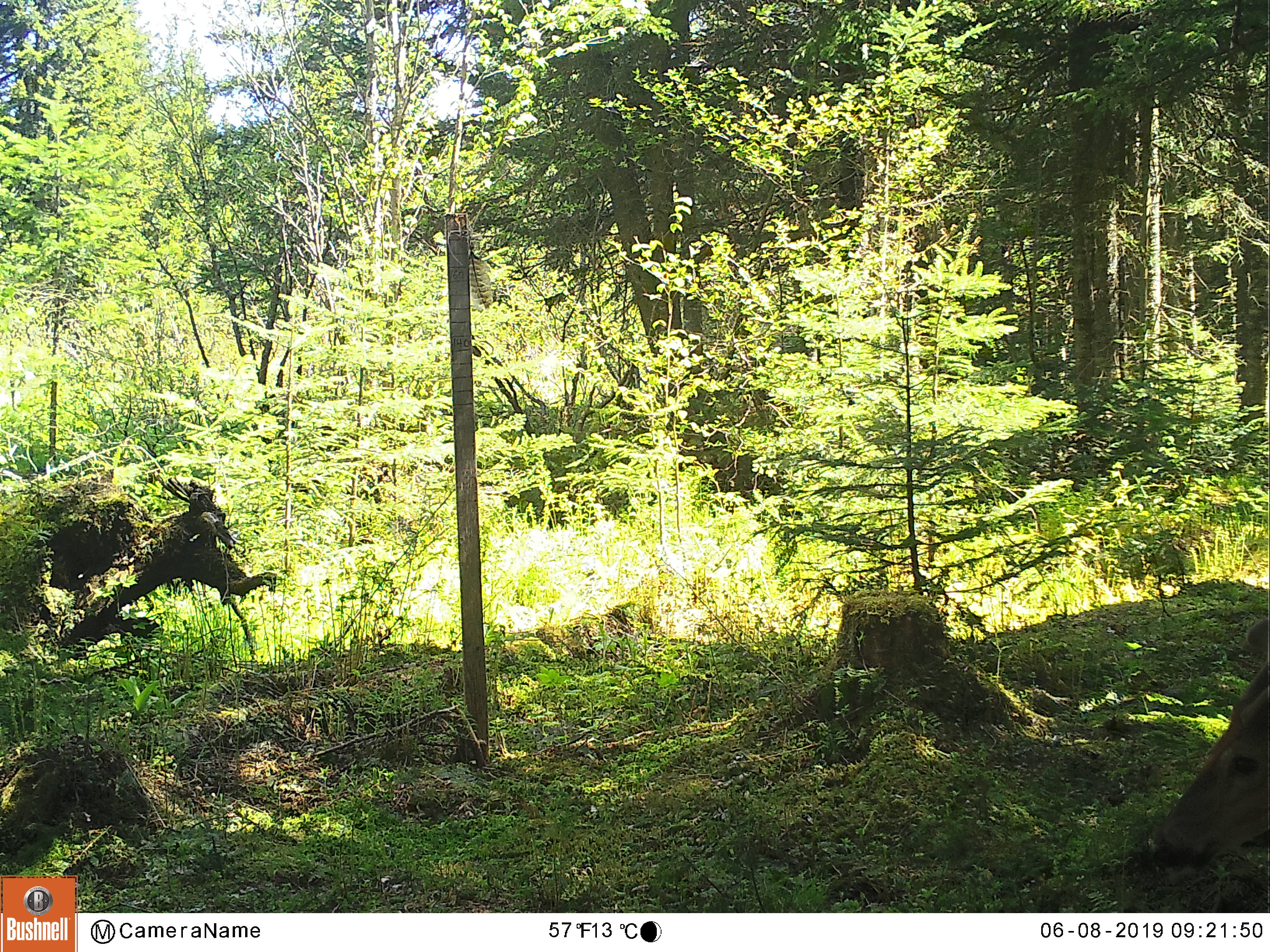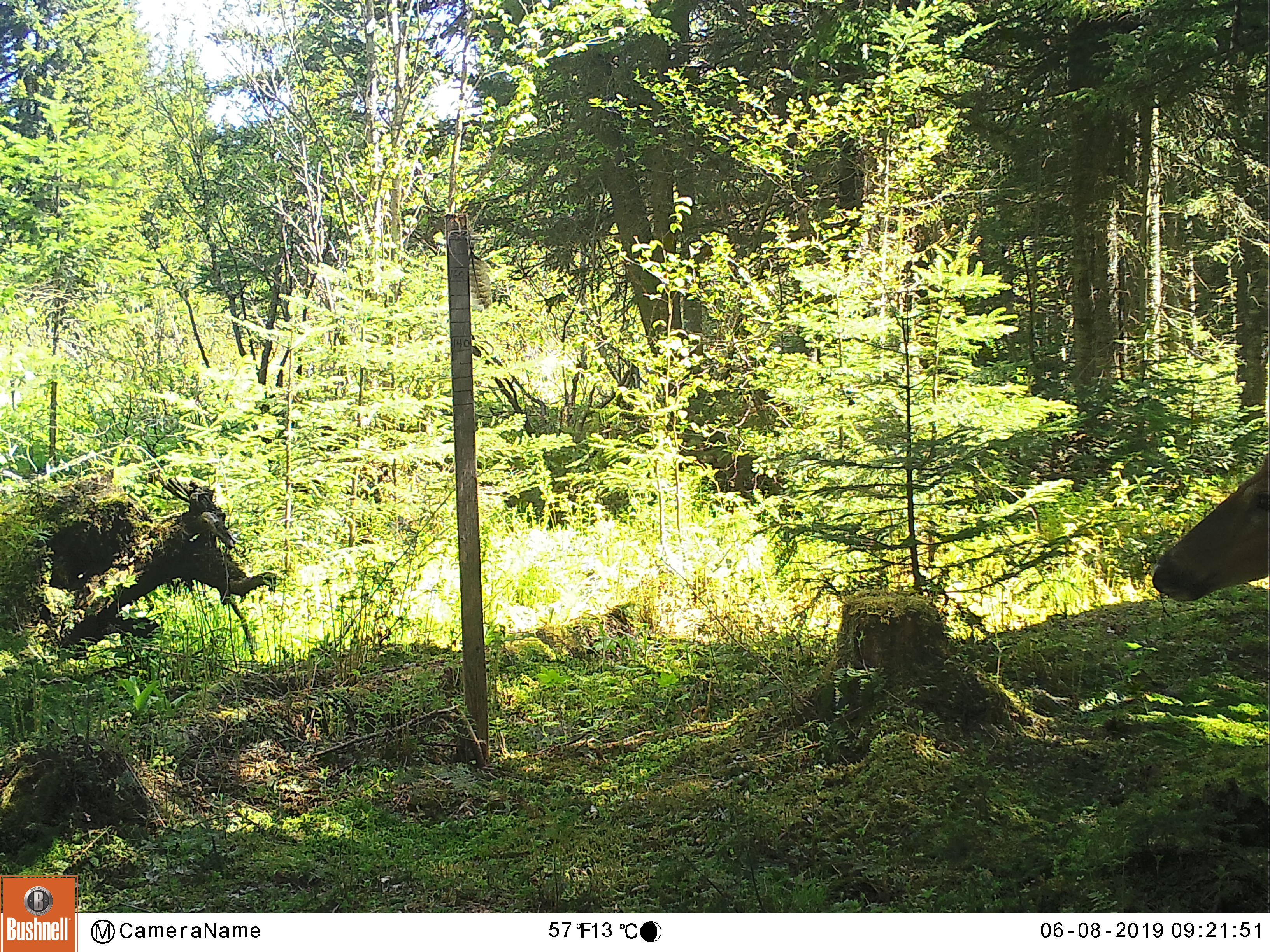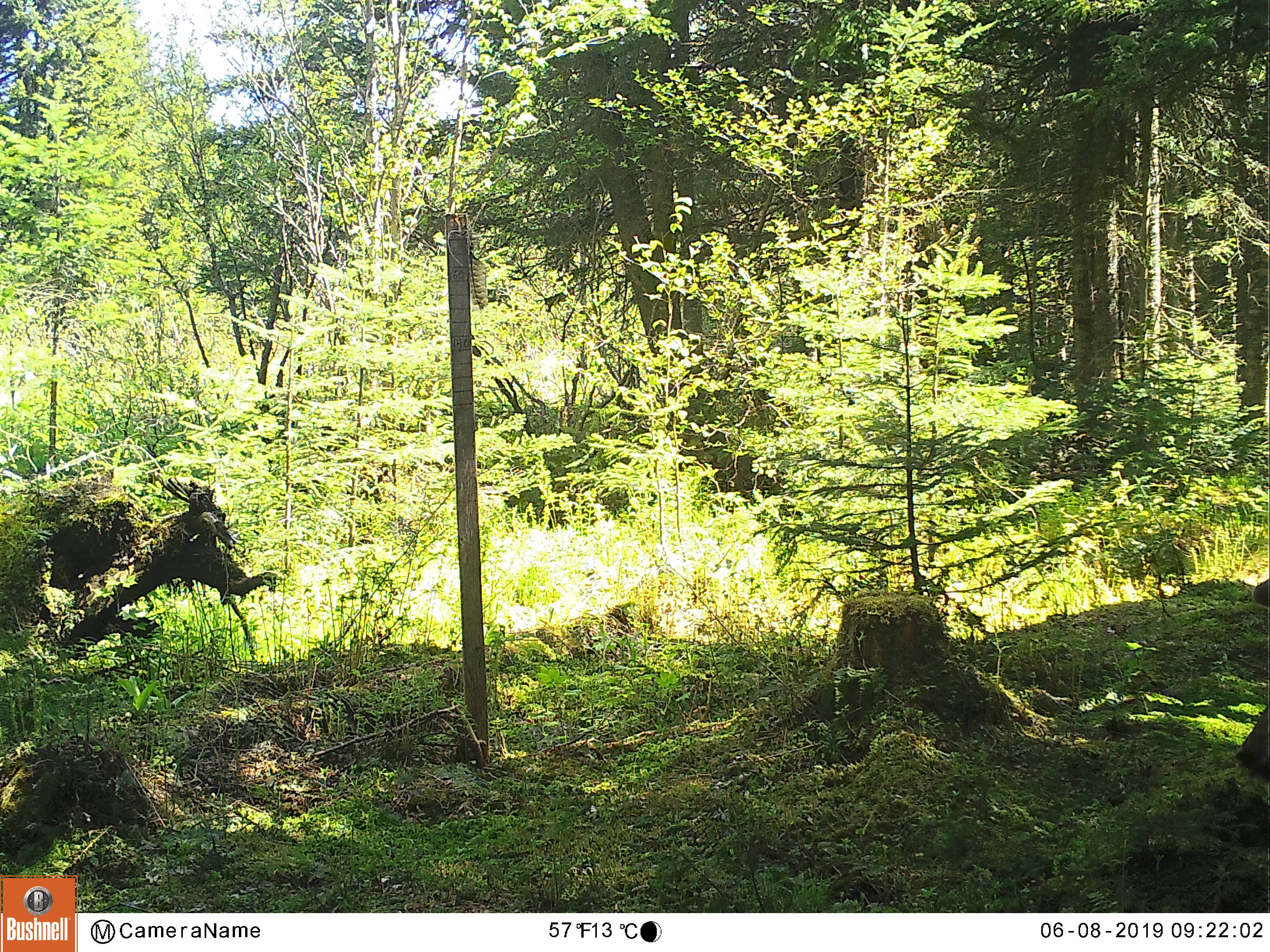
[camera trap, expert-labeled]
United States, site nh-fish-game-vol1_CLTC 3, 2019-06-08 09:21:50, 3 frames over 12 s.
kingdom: Animalia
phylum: Chordata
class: Mammalia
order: Artiodactyla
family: Cervidae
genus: Odocoileus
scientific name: Odocoileus virginianus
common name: white-tailed deer